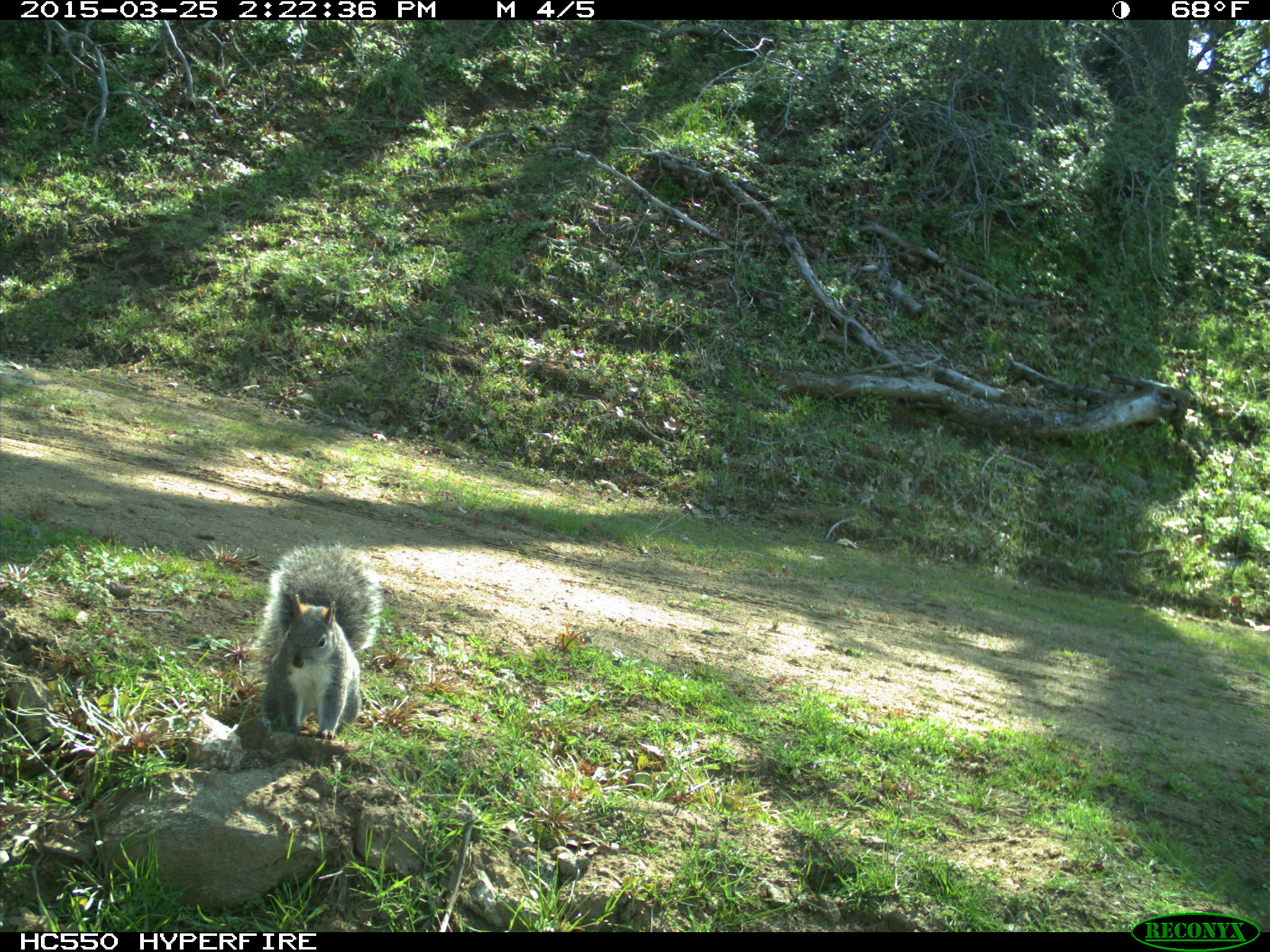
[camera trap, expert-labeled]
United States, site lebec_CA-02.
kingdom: Animalia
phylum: Chordata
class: Mammalia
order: Rodentia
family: Sciuridae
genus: Sciurus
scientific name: Sciurus carolinensis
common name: eastern gray squirrel